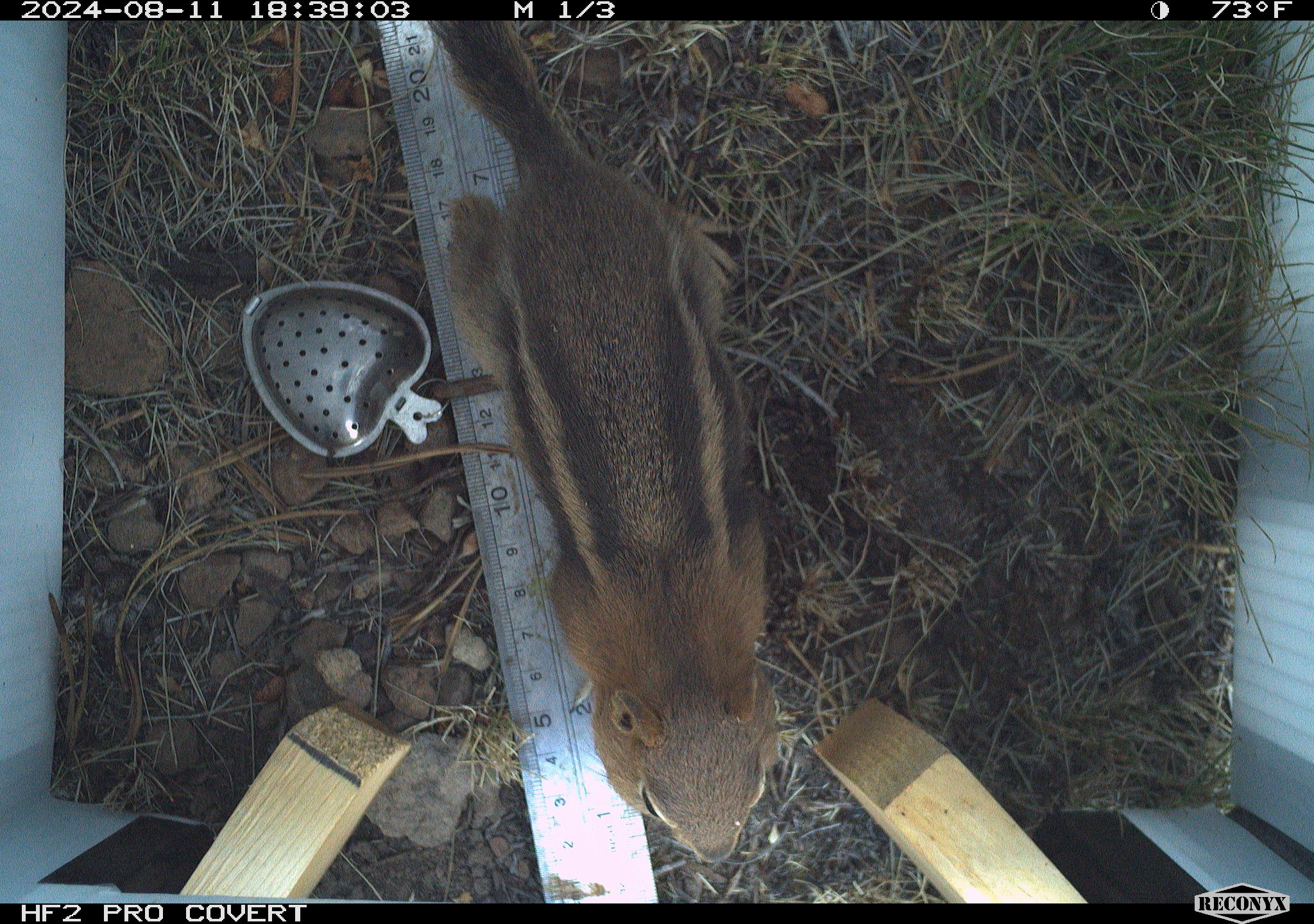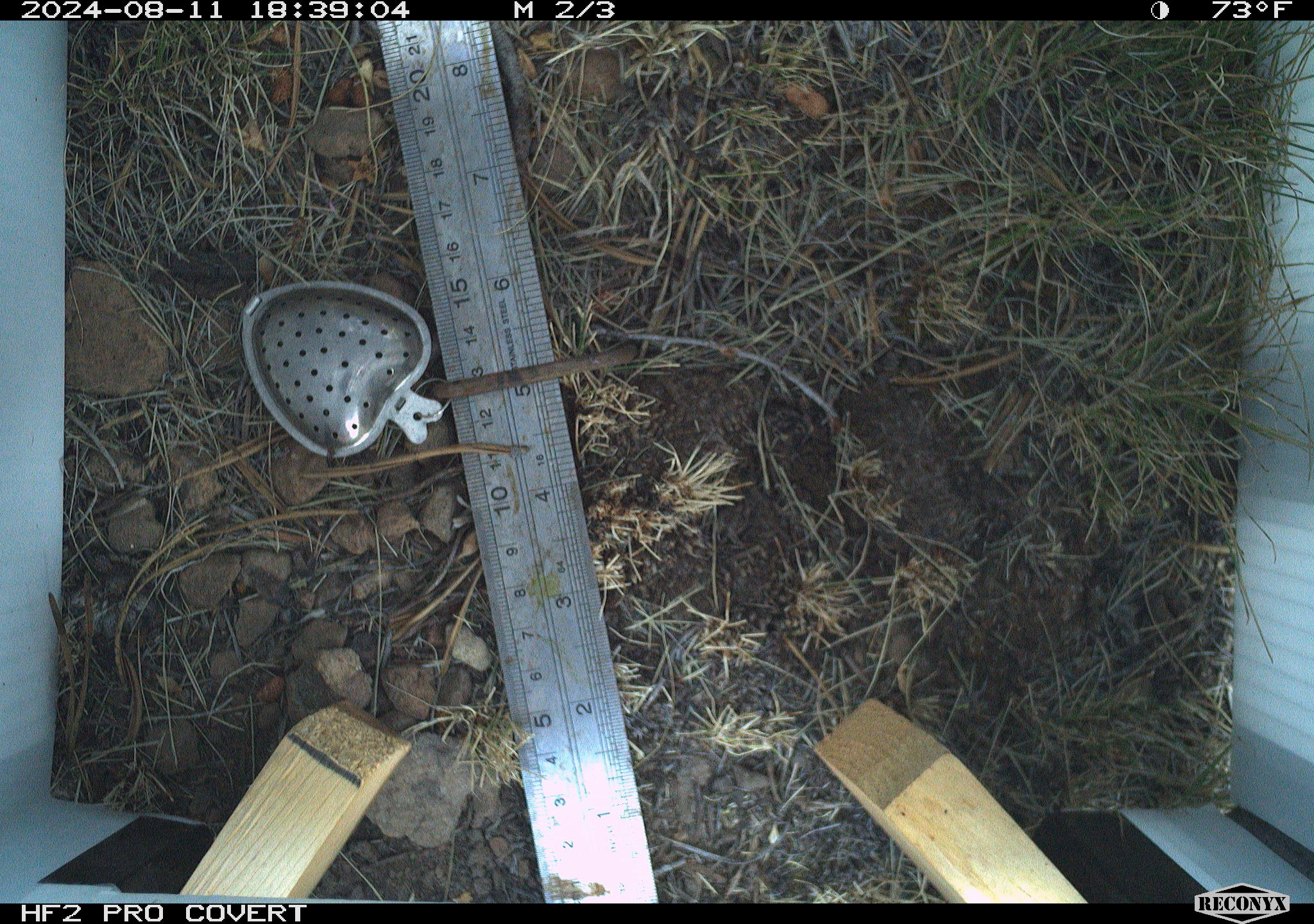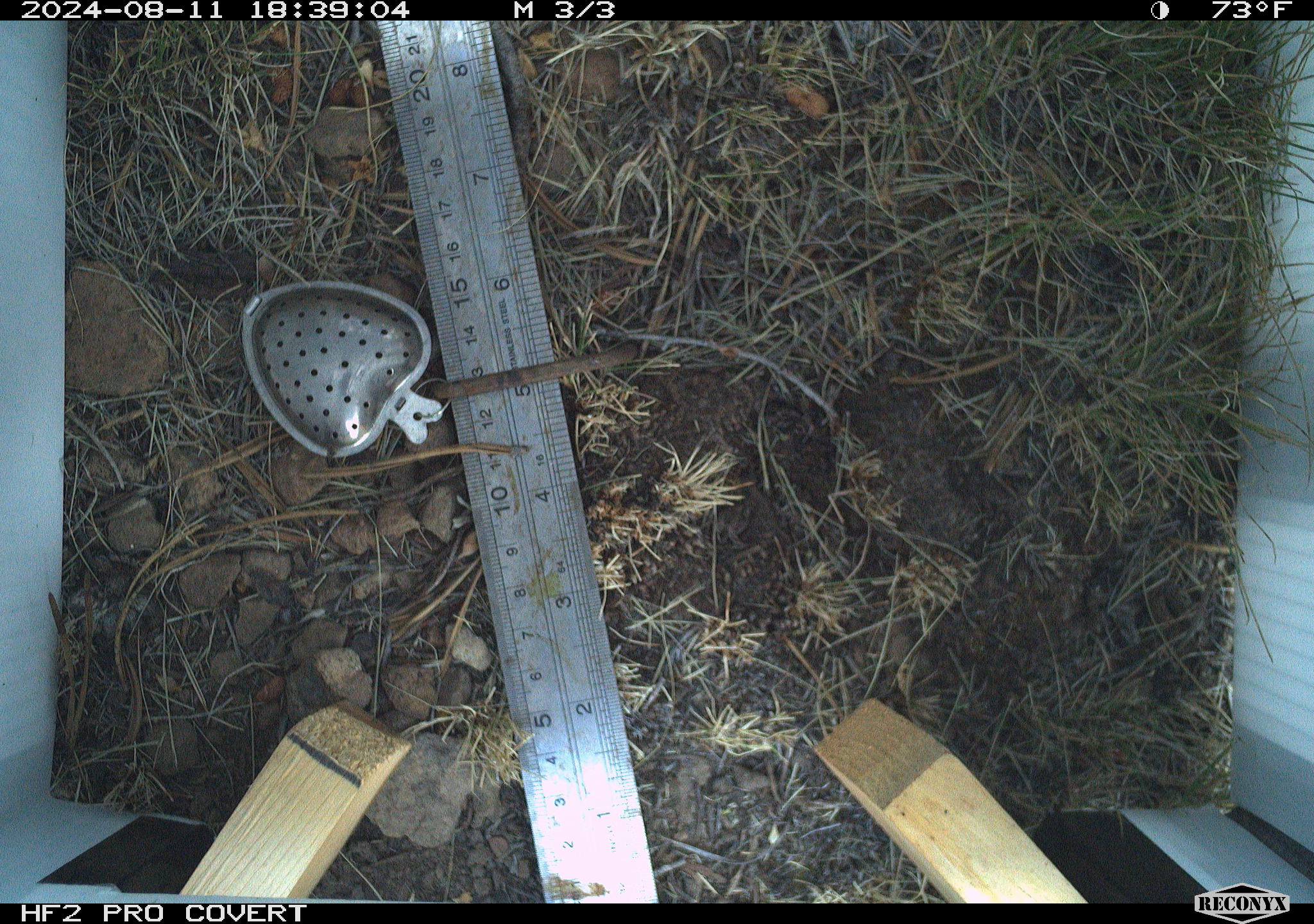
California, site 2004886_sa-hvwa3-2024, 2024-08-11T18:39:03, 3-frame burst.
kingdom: Animalia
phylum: Chordata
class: Mammalia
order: Rodentia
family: Sciuridae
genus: Callospermophilus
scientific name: Callospermophilus lateralis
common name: golden mantled ground squirrel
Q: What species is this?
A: Golden mantled ground squirrel (Callospermophilus lateralis).